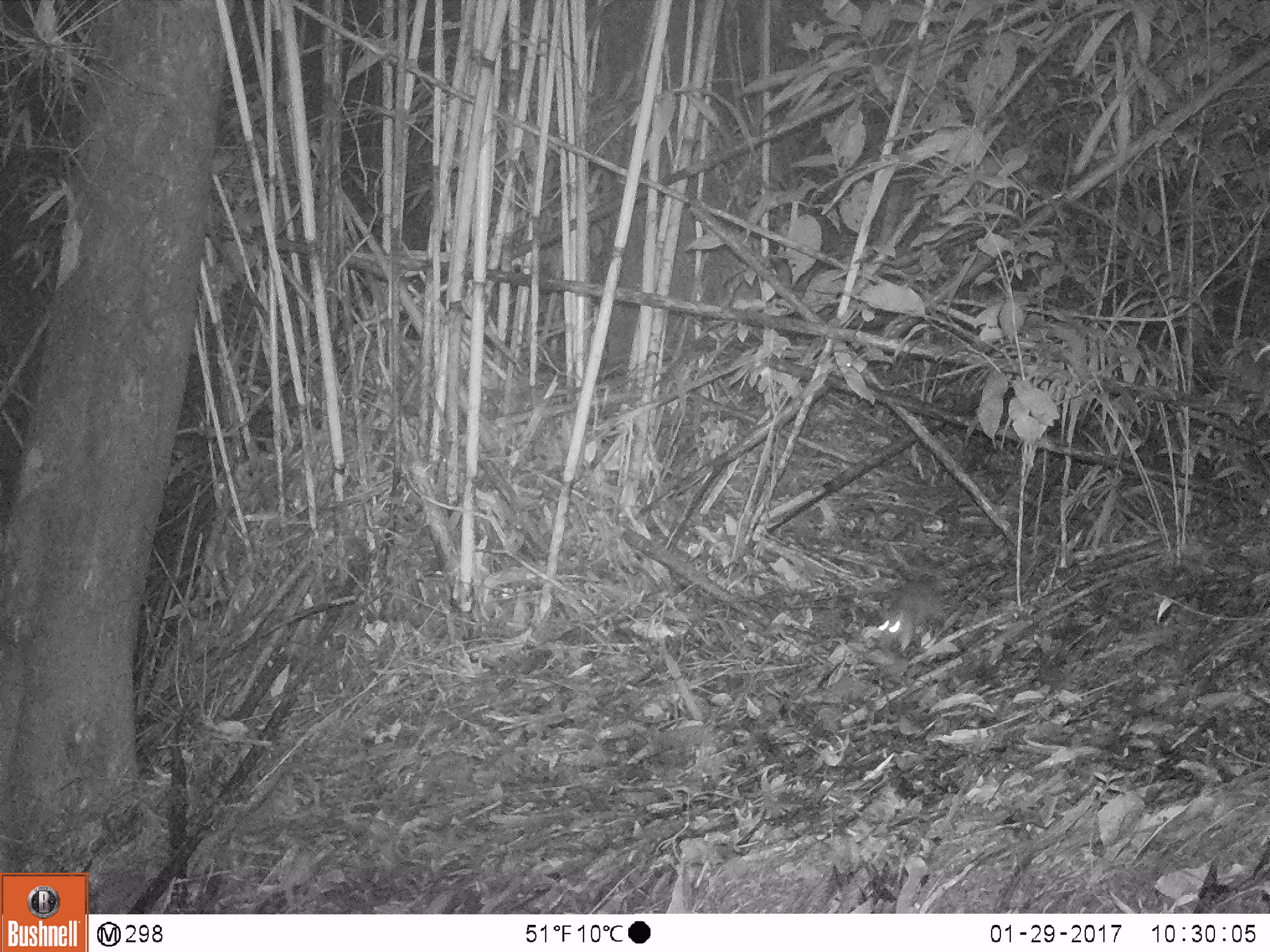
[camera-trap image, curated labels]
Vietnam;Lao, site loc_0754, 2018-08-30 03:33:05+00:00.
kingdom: Animalia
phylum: Chordata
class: Mammalia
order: Rodentia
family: Muridae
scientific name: Muridae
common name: old-world mice and rats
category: unidentified murid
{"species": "unidentified murid (old-world mice and rats) (Muridae)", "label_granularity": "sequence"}